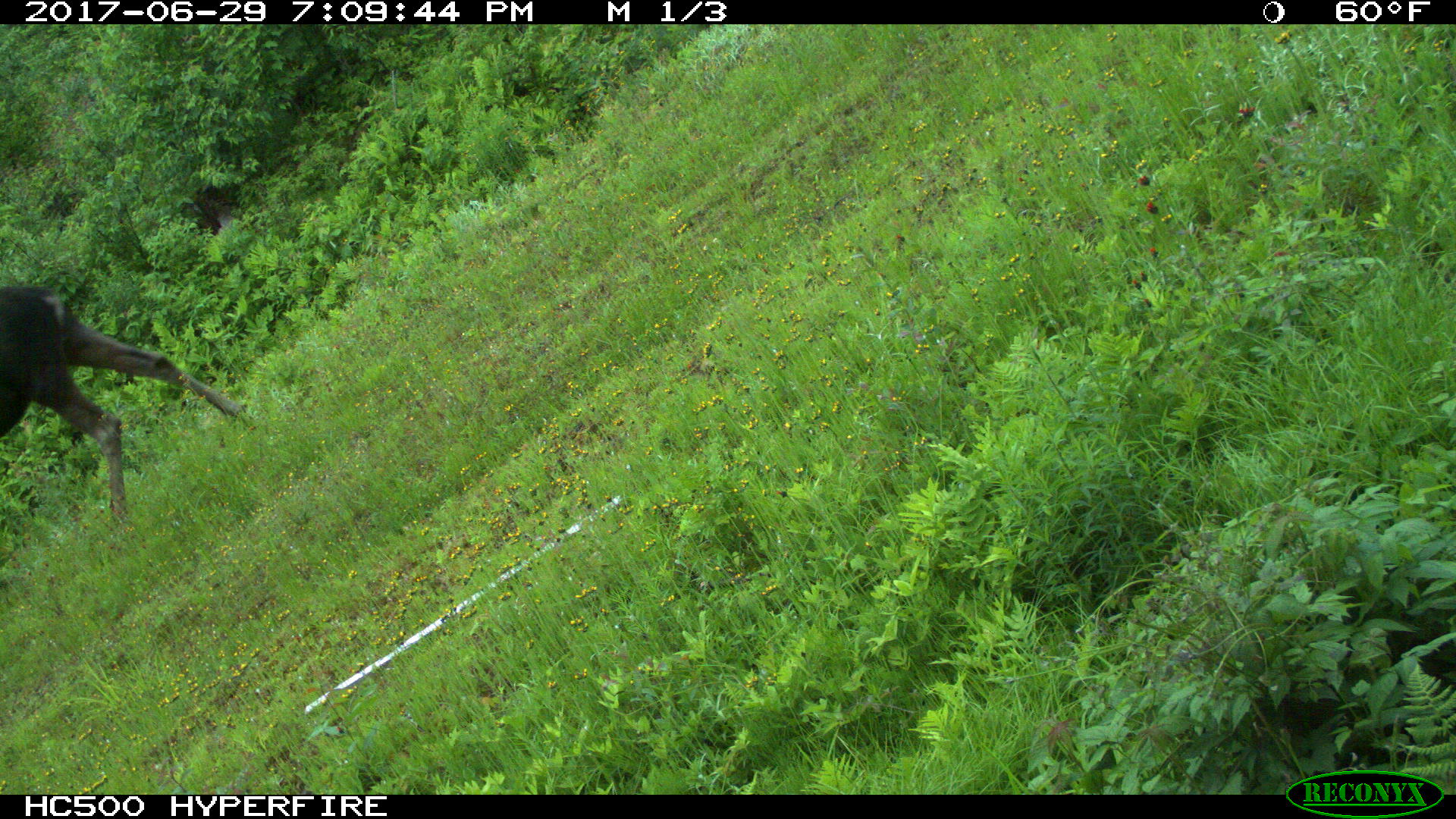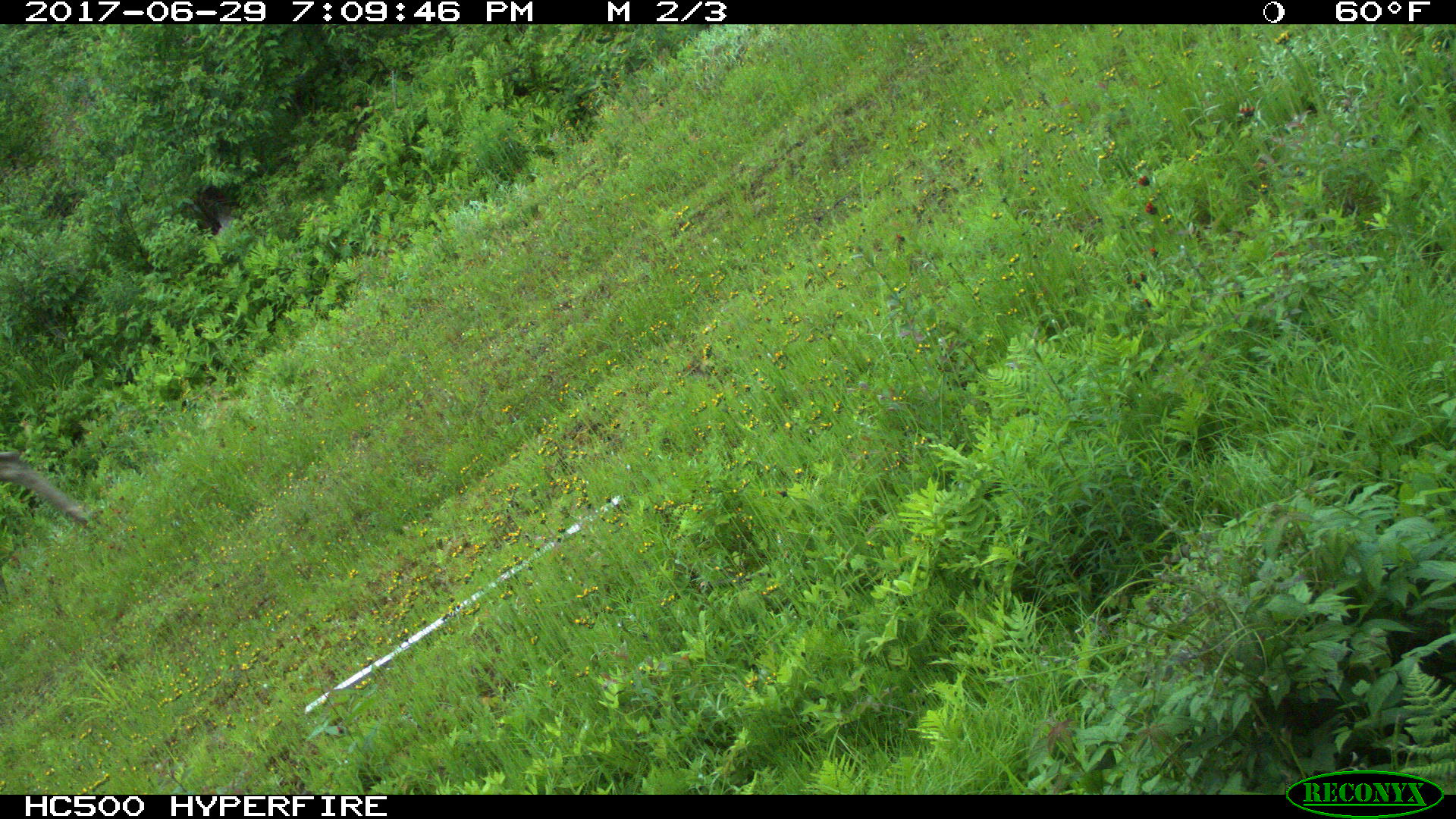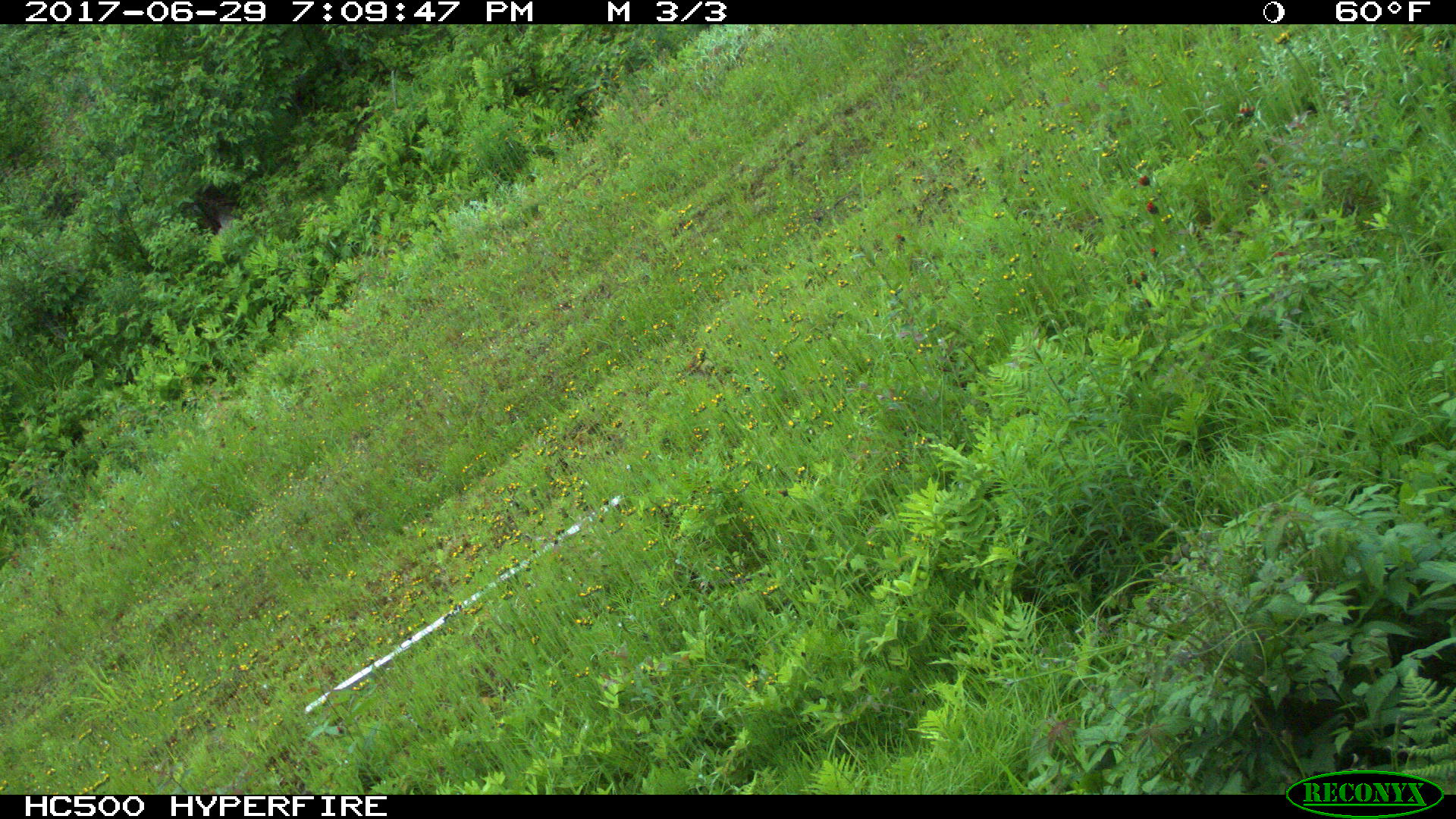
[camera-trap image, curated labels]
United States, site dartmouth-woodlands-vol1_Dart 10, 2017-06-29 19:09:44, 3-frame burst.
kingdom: Animalia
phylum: Chordata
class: Mammalia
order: Artiodactyla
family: Cervidae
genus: Alces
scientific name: Alces alces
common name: moose